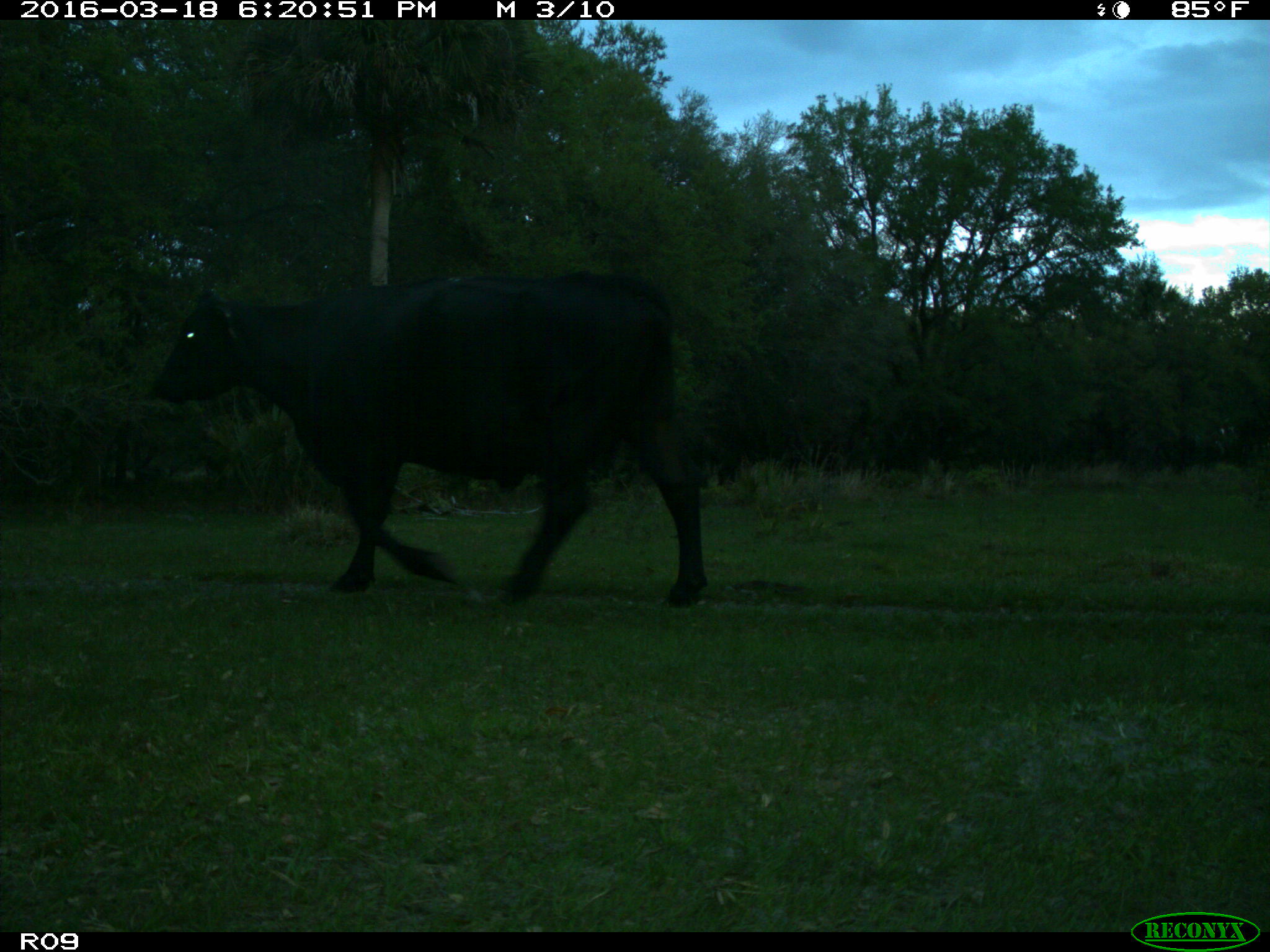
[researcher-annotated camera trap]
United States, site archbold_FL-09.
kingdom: Animalia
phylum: Chordata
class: Mammalia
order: Artiodactyla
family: Bovidae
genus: Bos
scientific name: Bos taurus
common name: domestic cow